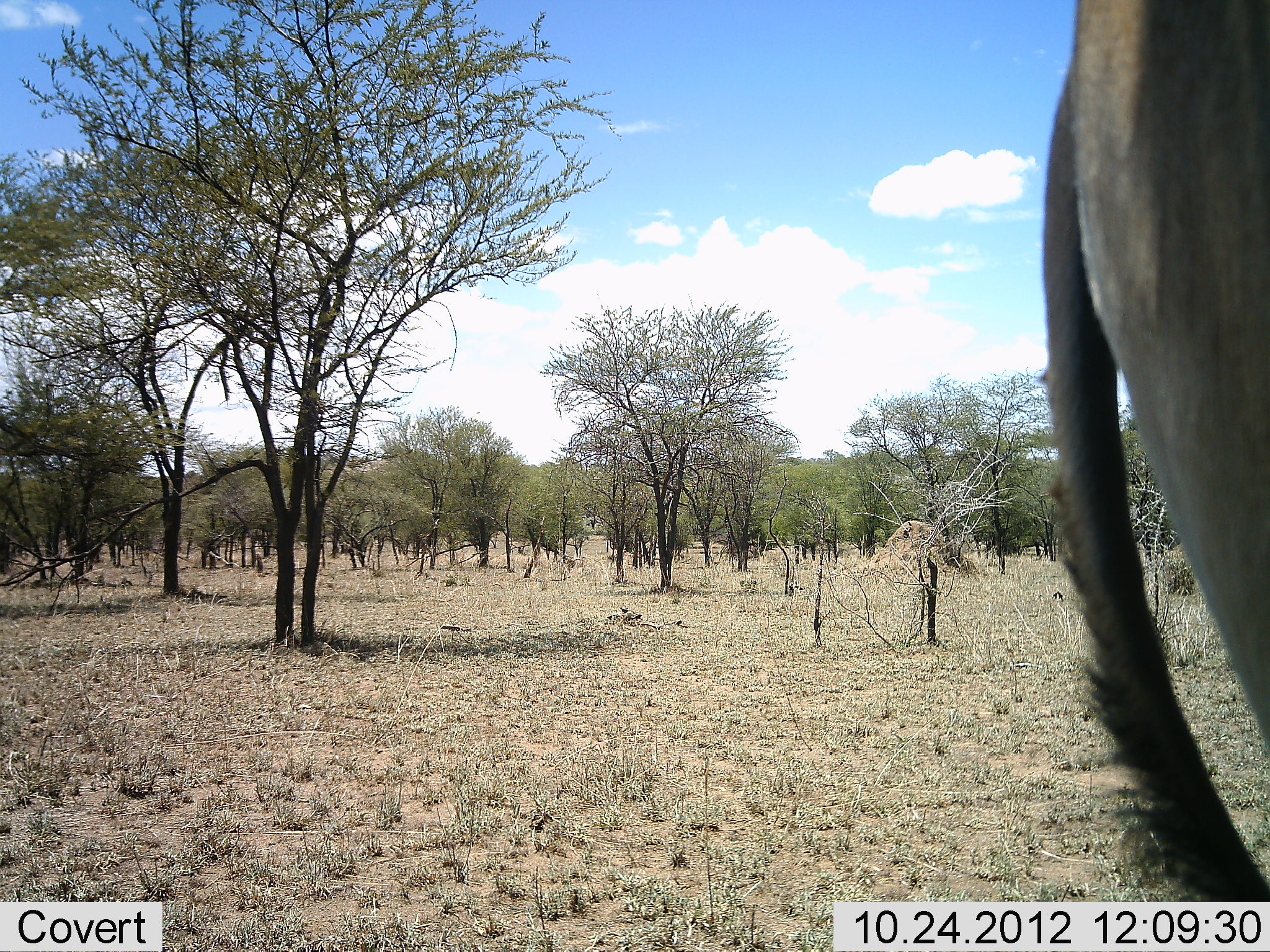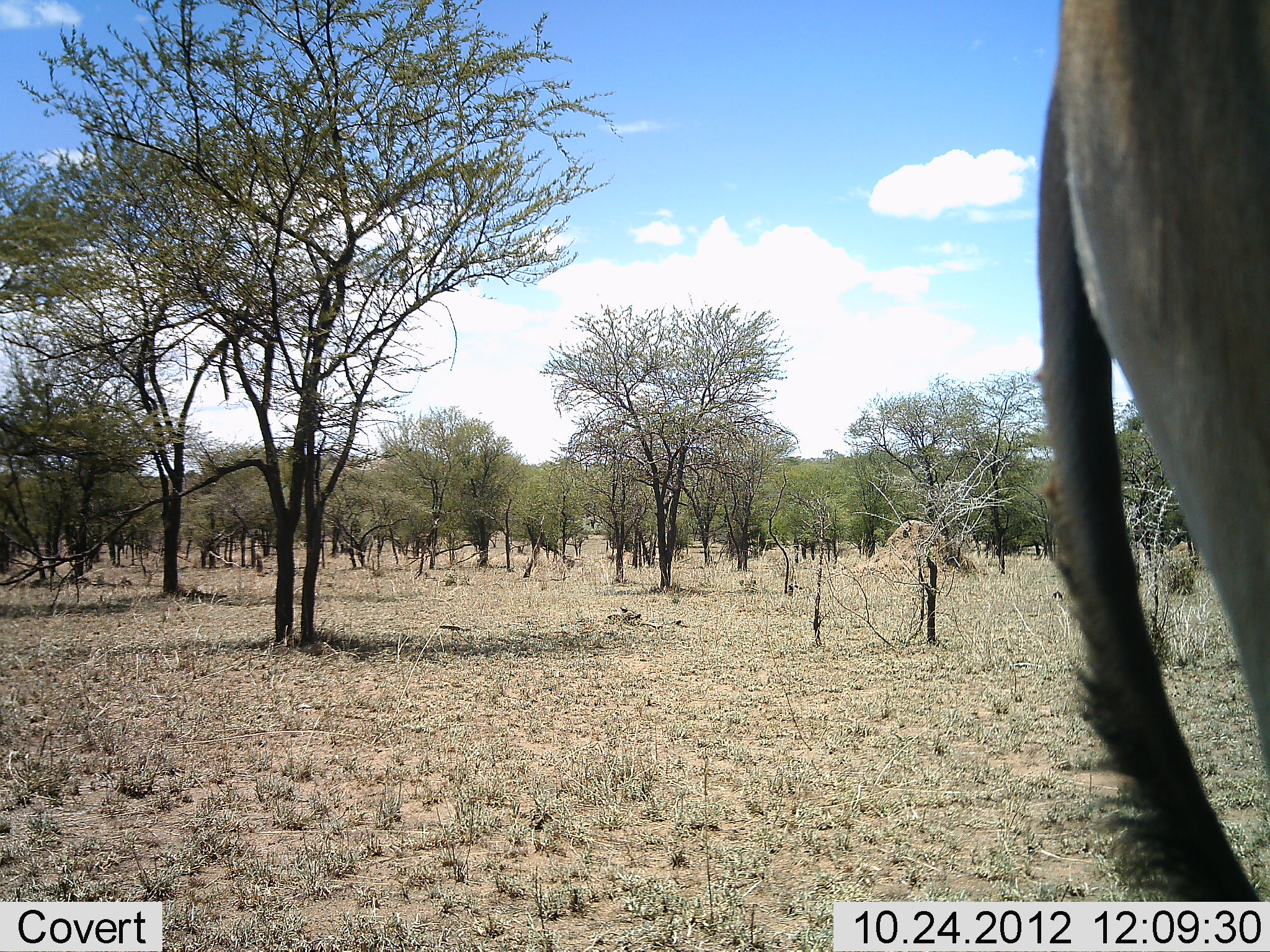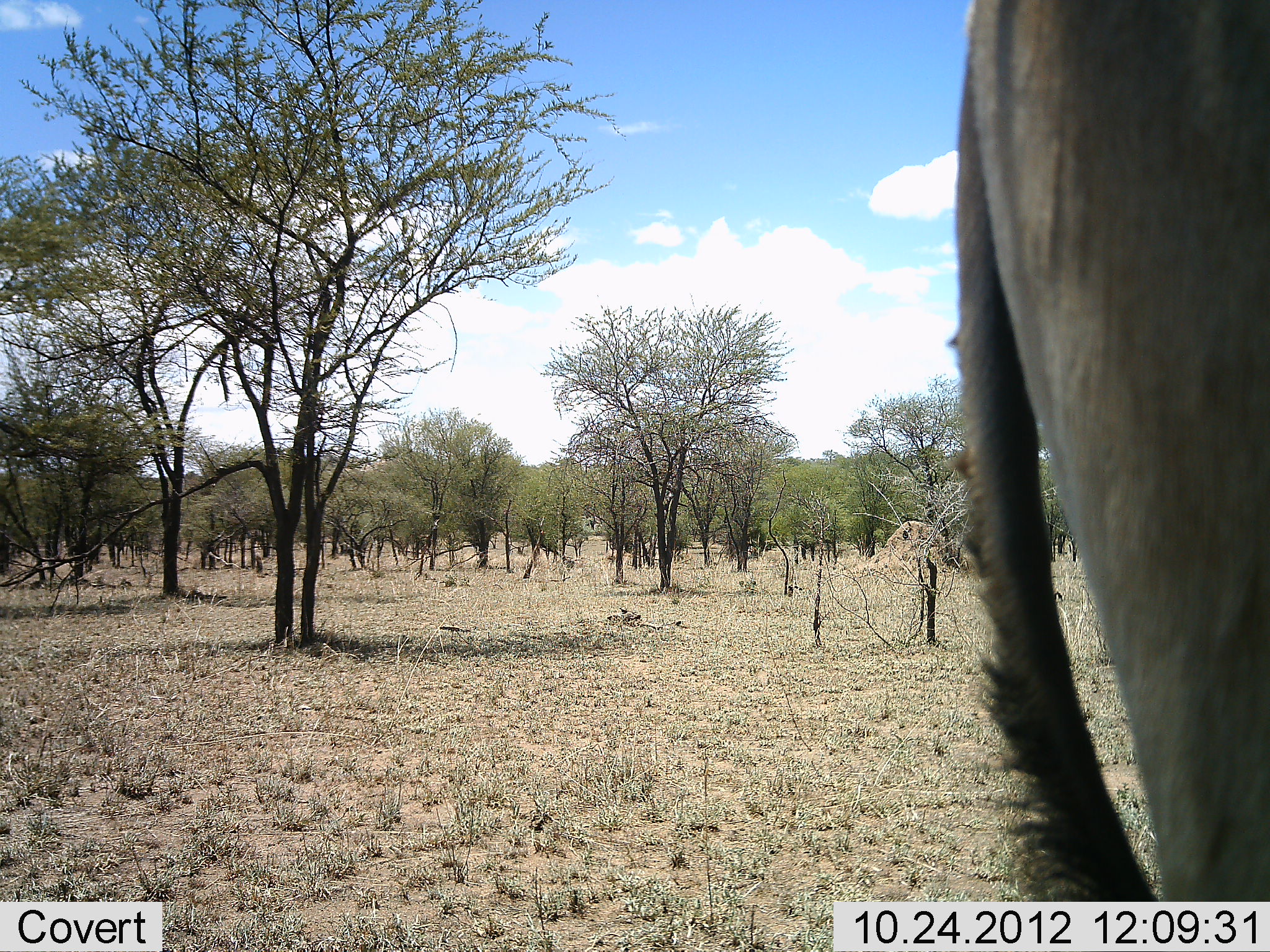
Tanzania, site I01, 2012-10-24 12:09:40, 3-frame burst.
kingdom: Animalia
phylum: Chordata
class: Mammalia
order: Artiodactyla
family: Bovidae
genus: Connochaetes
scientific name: Connochaetes taurinus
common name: blue wildebeest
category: wildebeest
Wildebeest (blue wildebeest) (Connochaetes taurinus), count 1. Behavior (volunteer vote fractions): standing 100%, resting 0%, moving 0%, interacting 0%. Young present (vote fraction): 0%. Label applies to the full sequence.